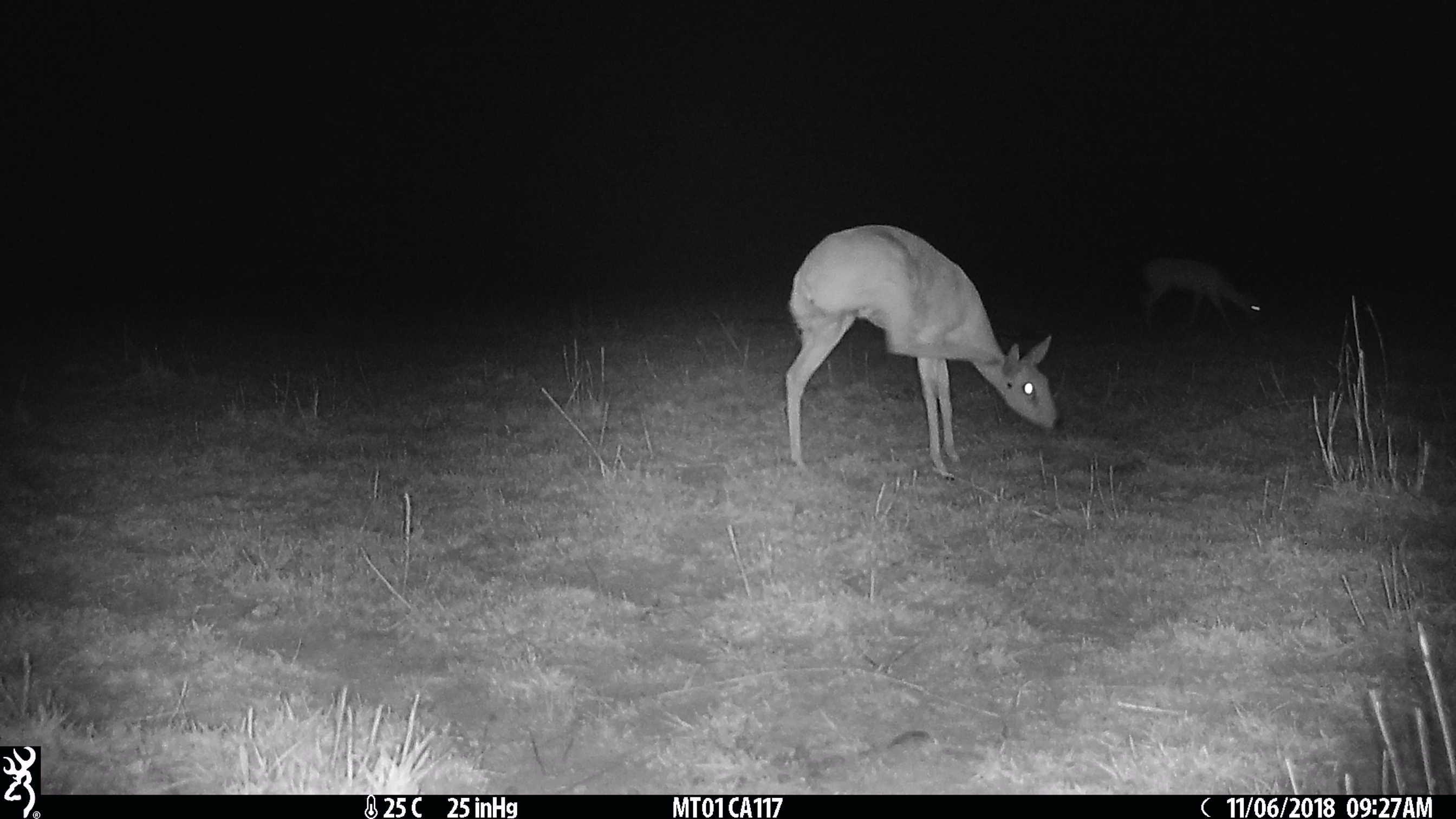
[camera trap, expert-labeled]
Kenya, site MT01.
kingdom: Animalia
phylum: Chordata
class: Mammalia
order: Artiodactyla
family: Bovidae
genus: Ourebia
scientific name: Ourebia ourebi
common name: oribi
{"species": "oribi (Ourebia ourebi)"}